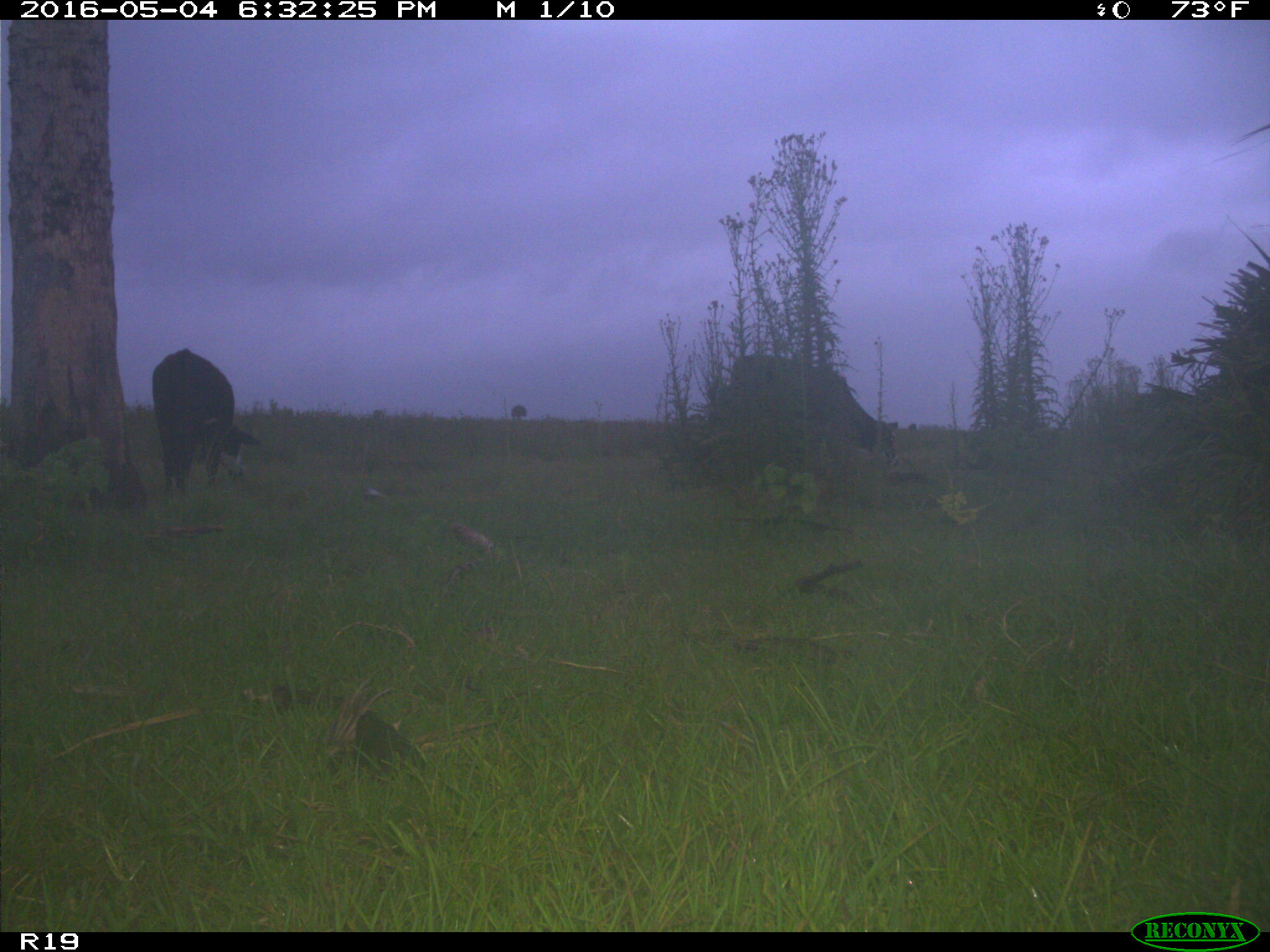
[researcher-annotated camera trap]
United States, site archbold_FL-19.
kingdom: Animalia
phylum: Chordata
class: Mammalia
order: Artiodactyla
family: Bovidae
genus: Bos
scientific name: Bos taurus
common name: domestic cow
Bos taurus (domestic cow).